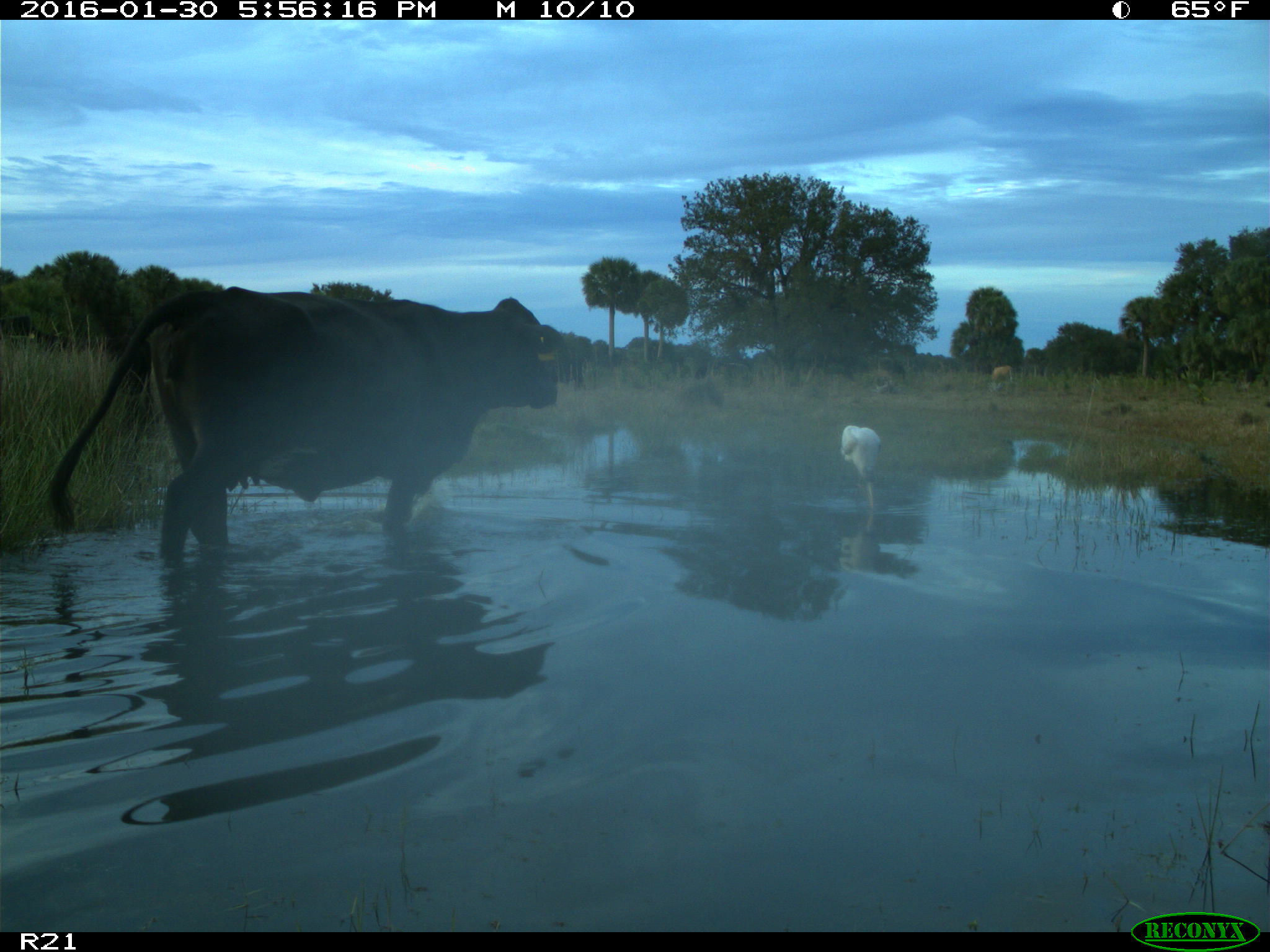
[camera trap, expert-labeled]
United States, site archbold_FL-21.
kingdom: Animalia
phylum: Chordata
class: Mammalia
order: Artiodactyla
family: Bovidae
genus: Bos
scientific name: Bos taurus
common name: domestic cow